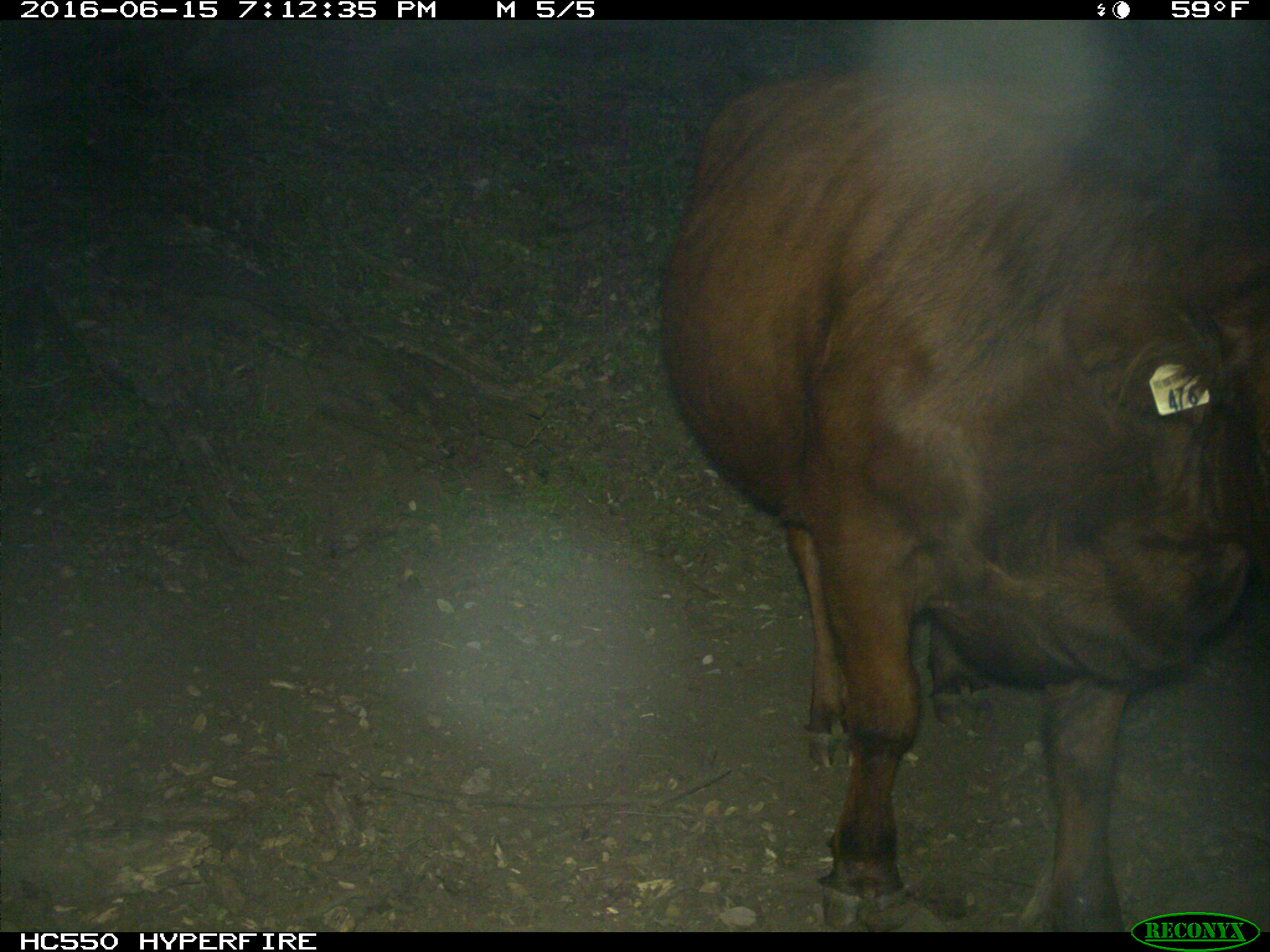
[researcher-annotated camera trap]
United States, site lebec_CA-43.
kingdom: Animalia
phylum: Chordata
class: Mammalia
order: Artiodactyla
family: Bovidae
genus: Bos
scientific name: Bos taurus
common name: domestic cow